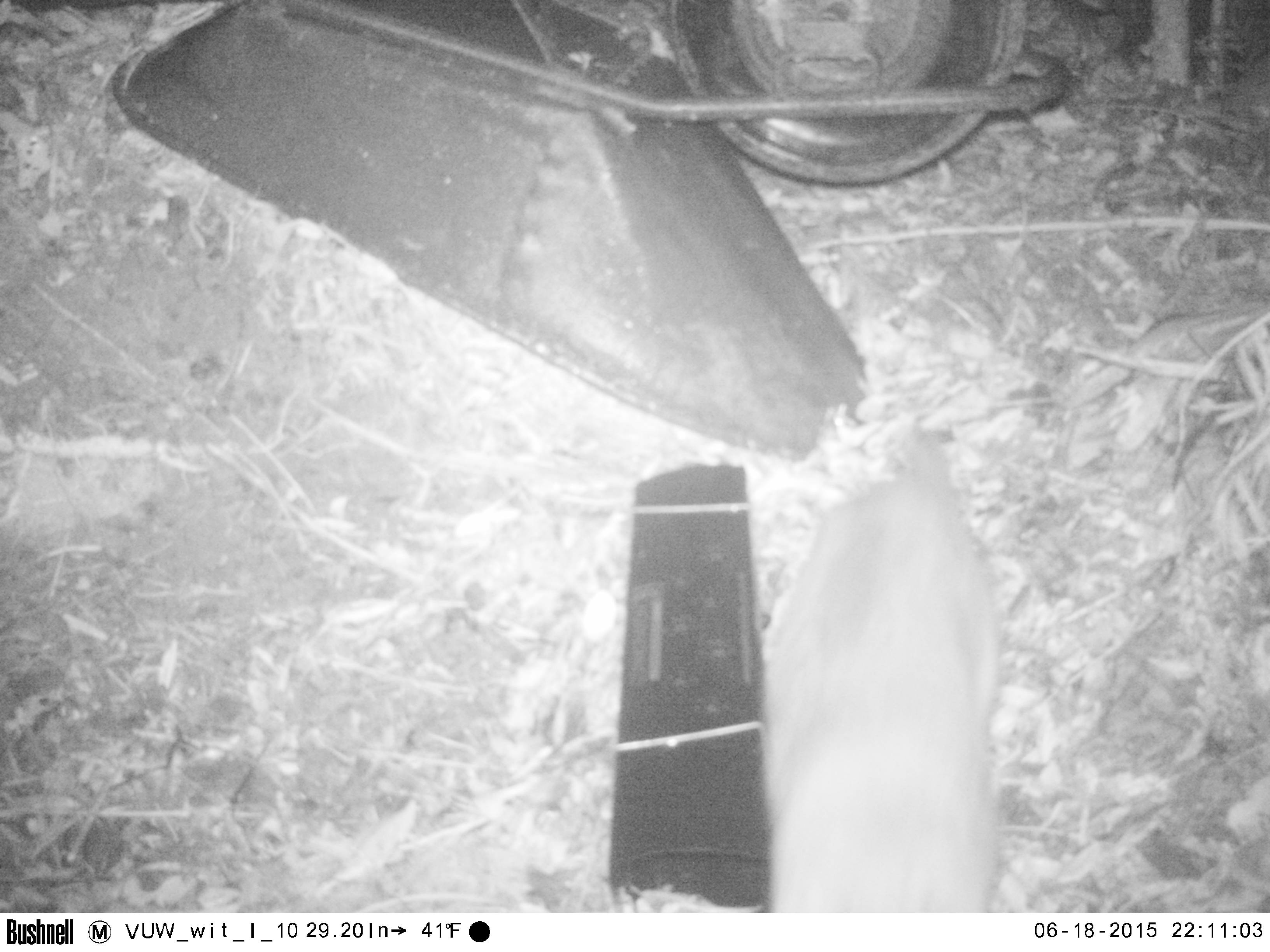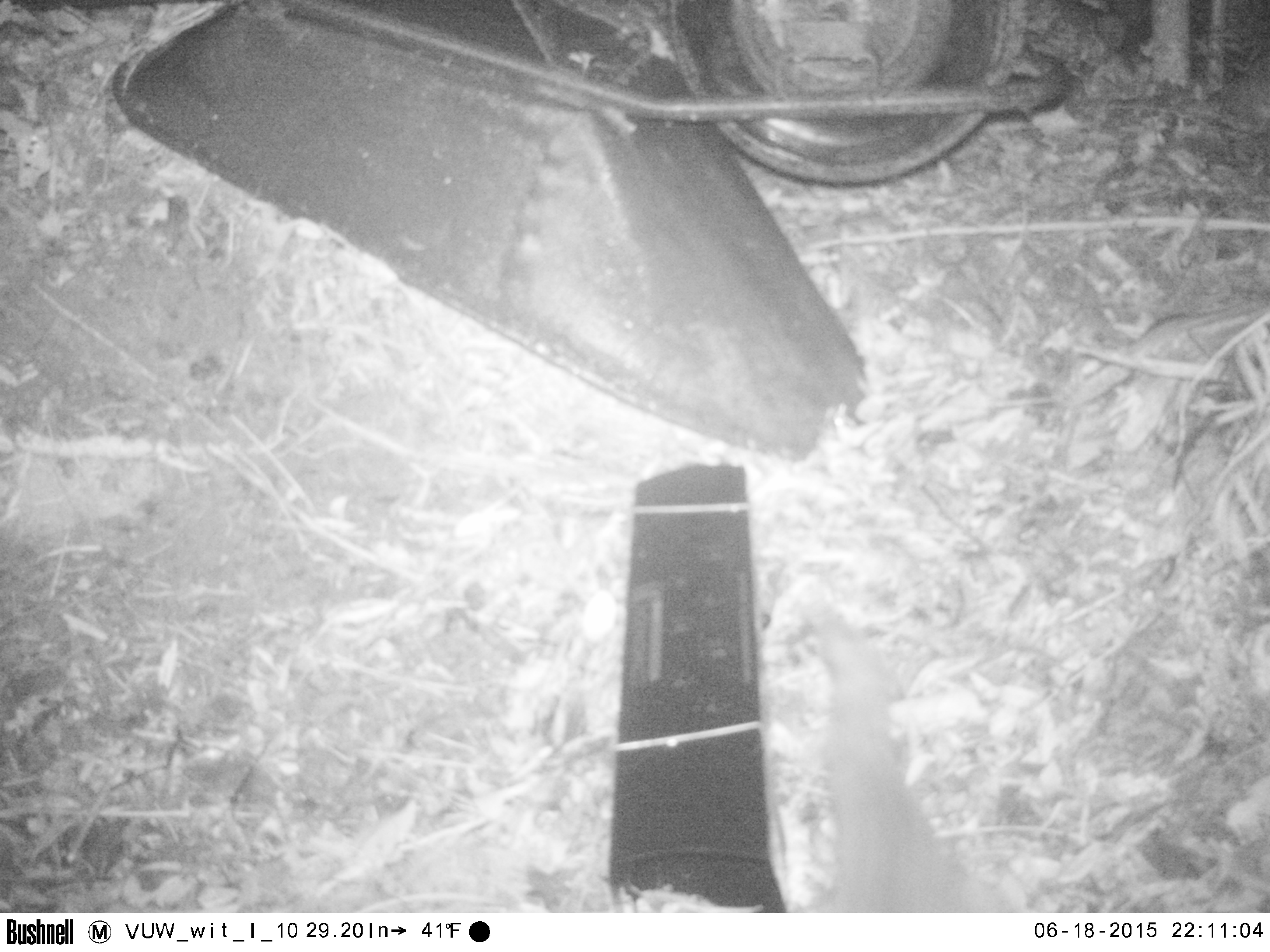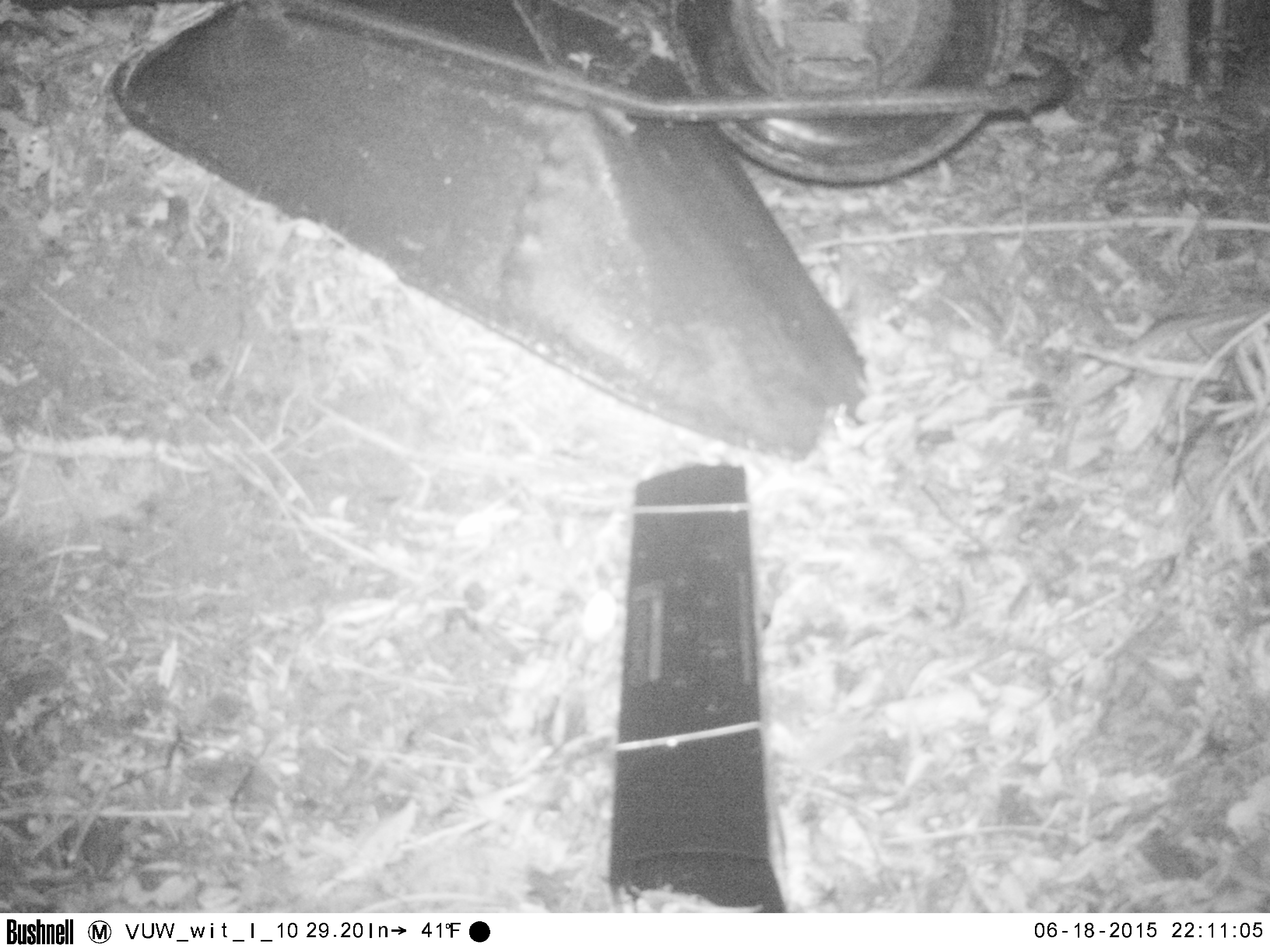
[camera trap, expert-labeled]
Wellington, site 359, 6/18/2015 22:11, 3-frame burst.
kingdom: Animalia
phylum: Chordata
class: Mammalia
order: Carnivora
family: Felidae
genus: Felis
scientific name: Felis catus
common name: cat